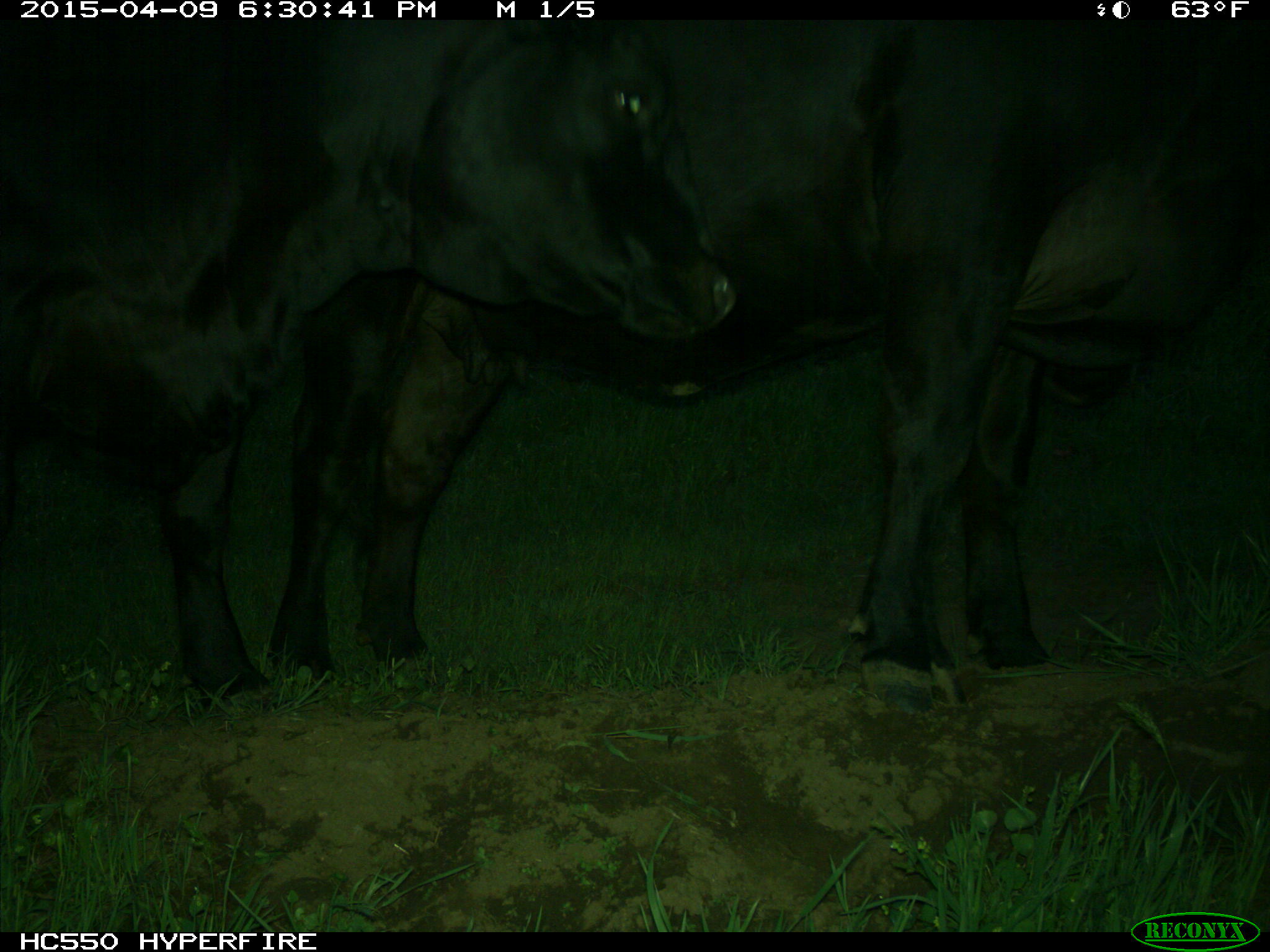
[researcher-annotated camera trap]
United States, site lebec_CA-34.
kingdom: Animalia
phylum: Chordata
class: Mammalia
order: Artiodactyla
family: Bovidae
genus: Bos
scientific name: Bos taurus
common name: domestic cow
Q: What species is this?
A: Bos taurus (domestic cow).